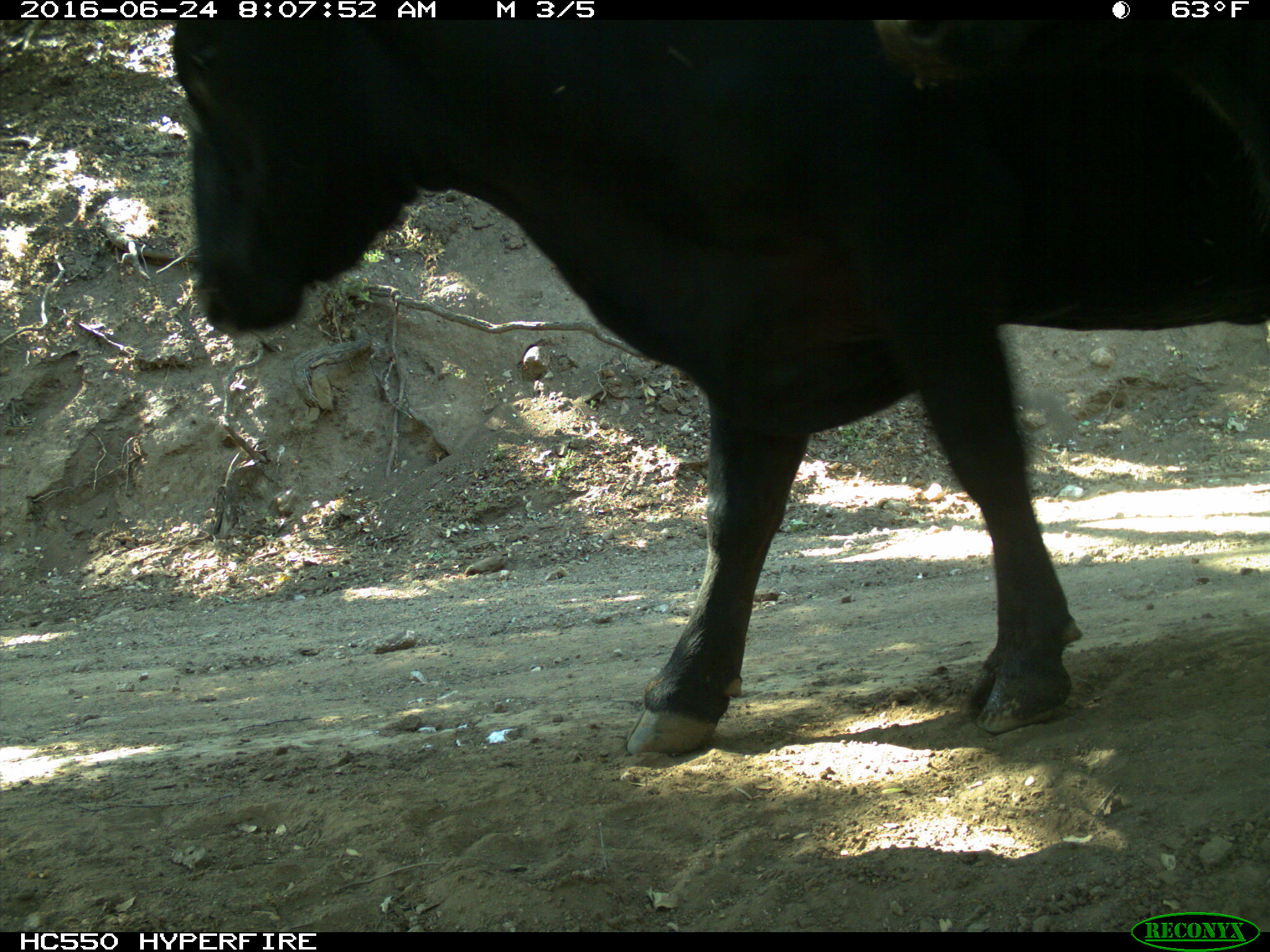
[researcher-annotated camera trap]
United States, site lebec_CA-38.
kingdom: Animalia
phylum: Chordata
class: Mammalia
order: Artiodactyla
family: Bovidae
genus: Bos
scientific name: Bos taurus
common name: domestic cow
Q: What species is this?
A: Bos taurus (domestic cow).